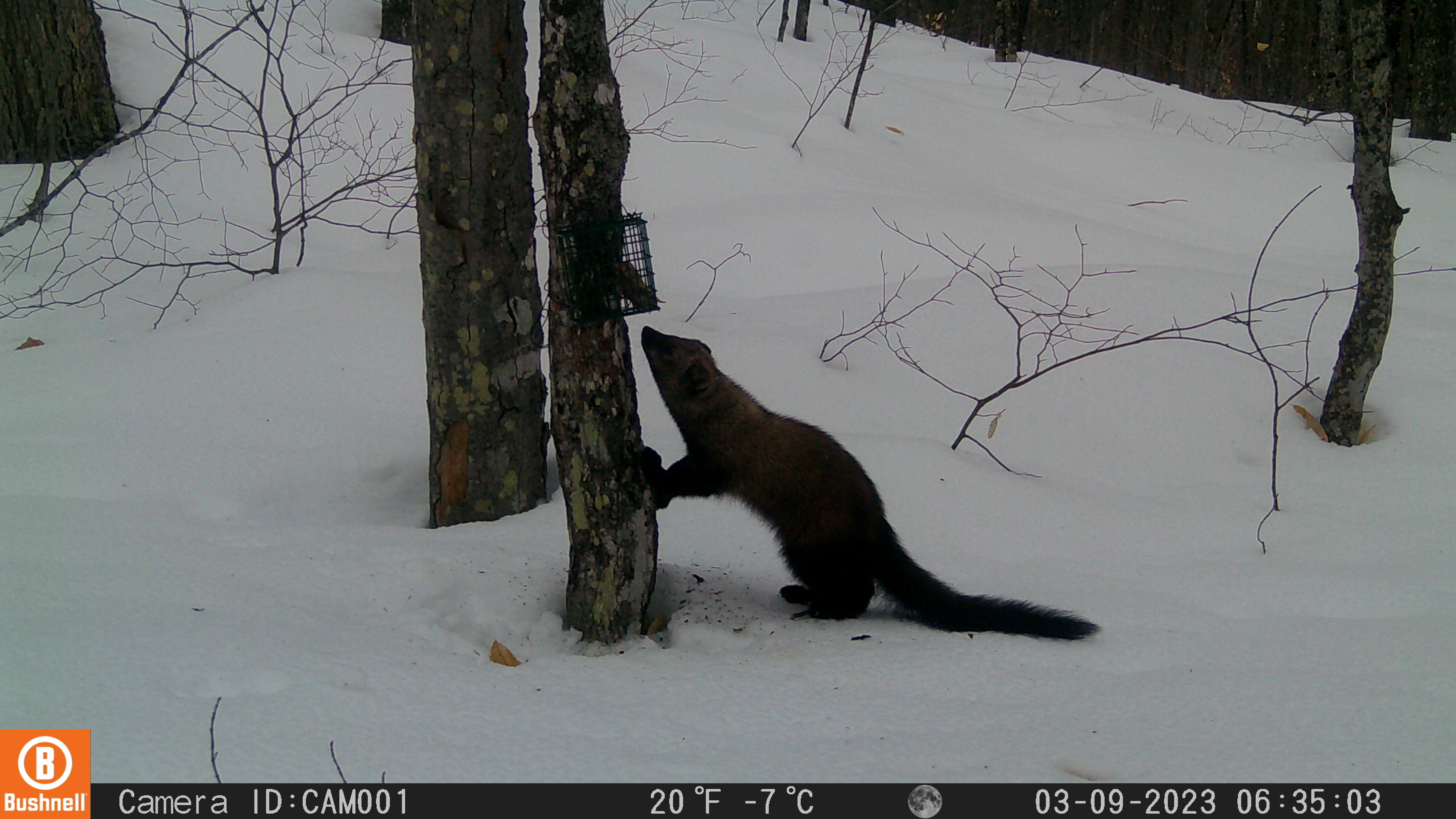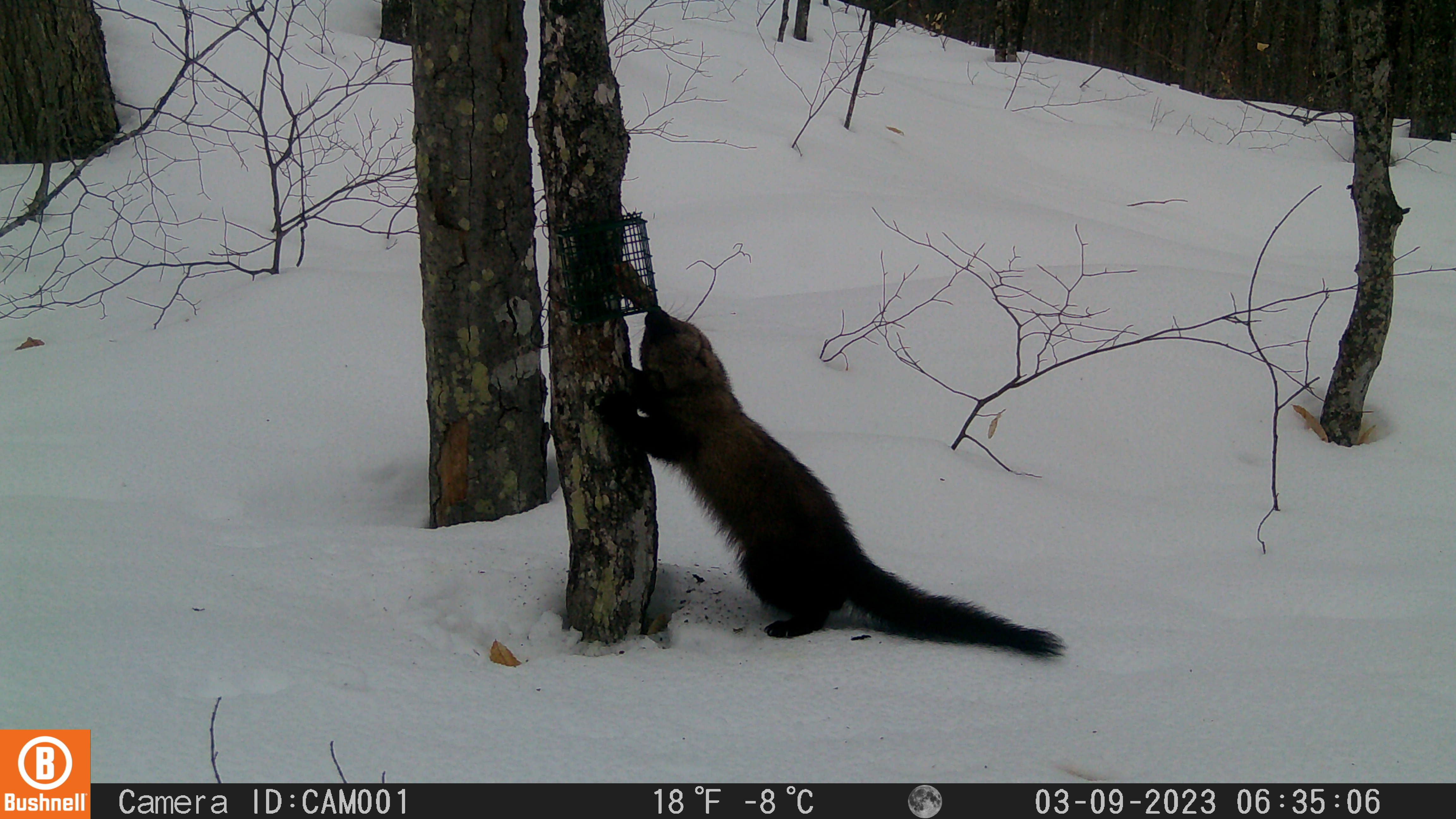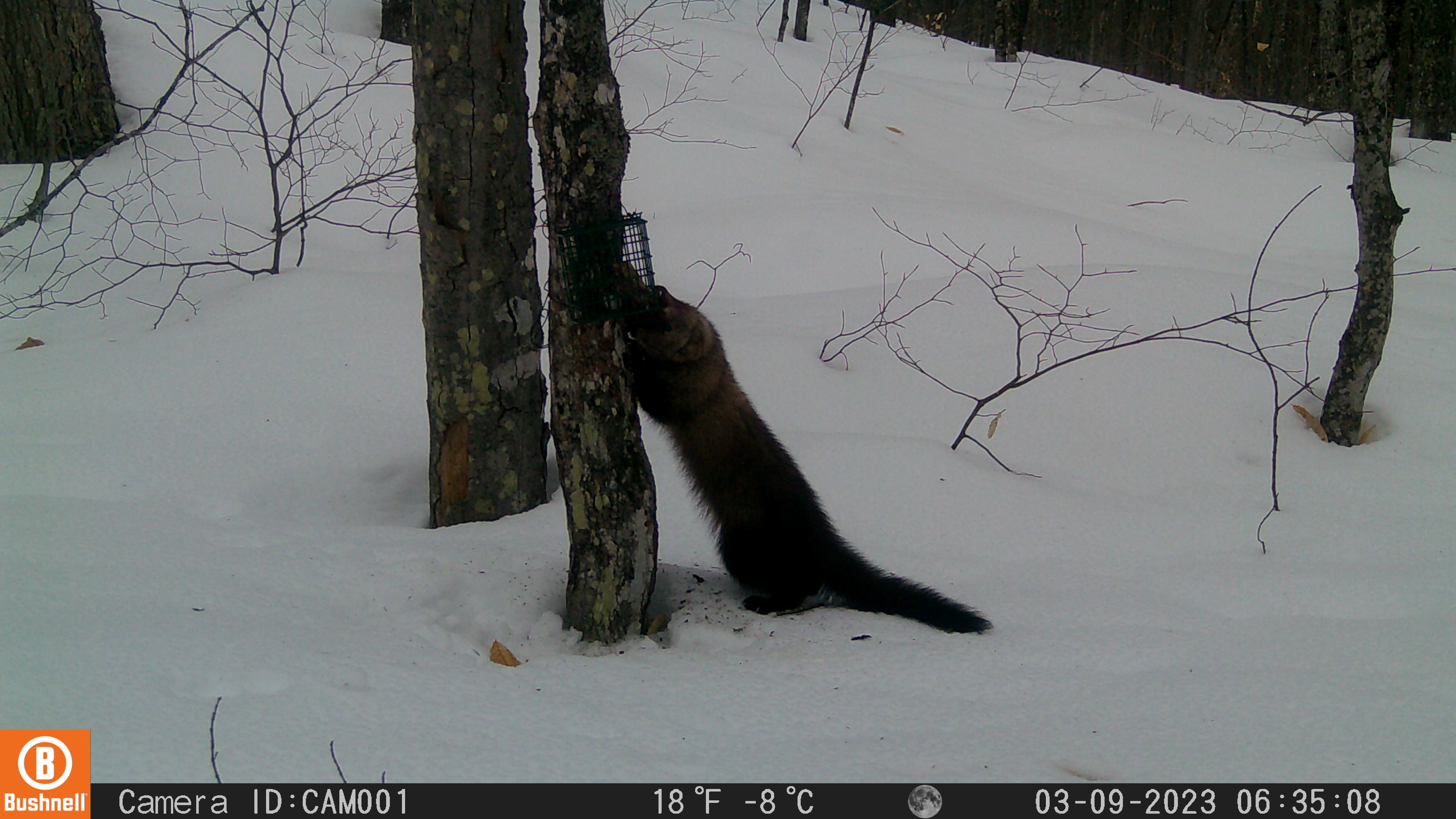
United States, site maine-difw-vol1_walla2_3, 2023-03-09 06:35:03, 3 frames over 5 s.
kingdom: Animalia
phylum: Chordata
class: Mammalia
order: Carnivora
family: Mustelidae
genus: Pekania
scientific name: Pekania pennanti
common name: fisher